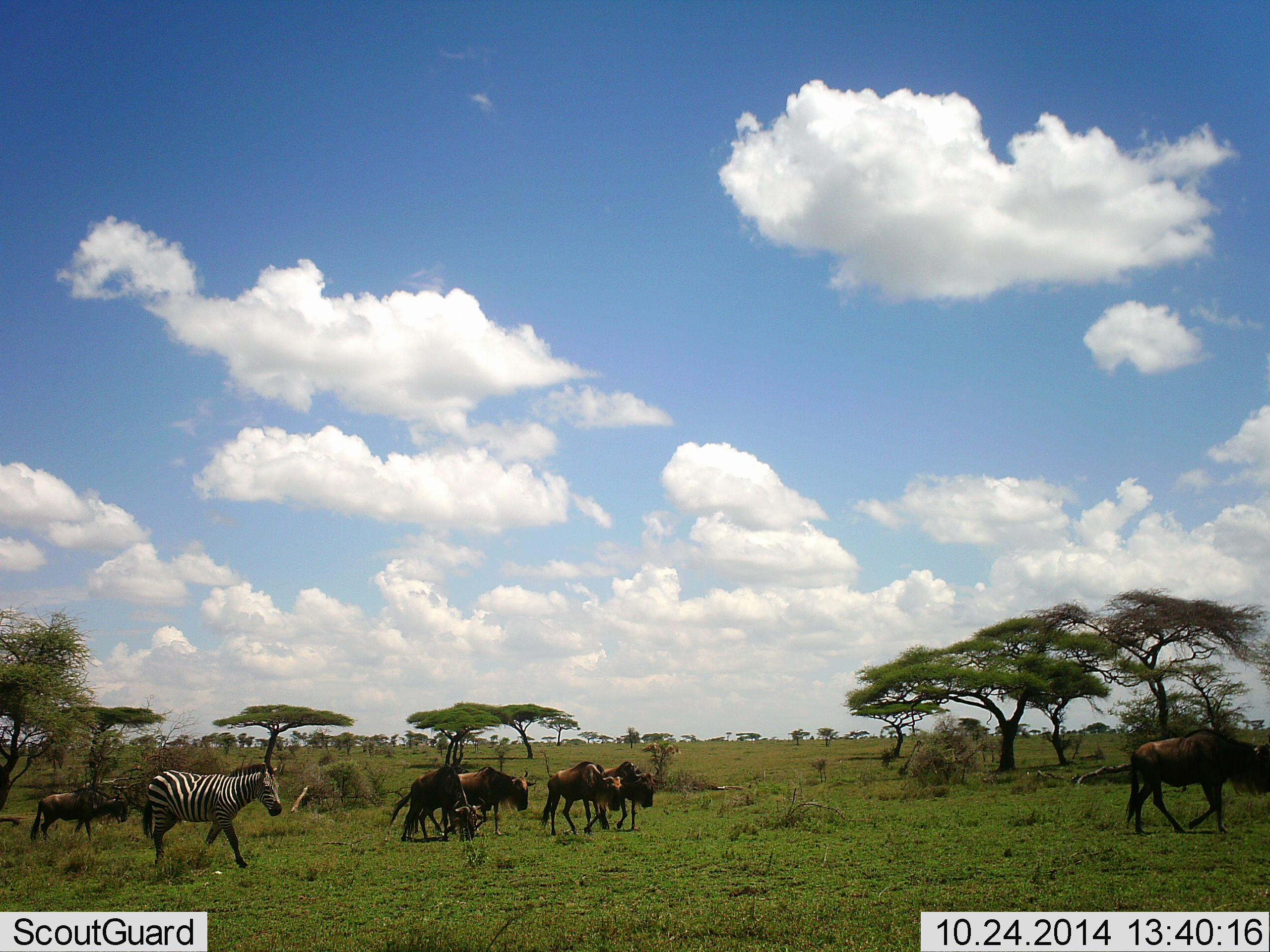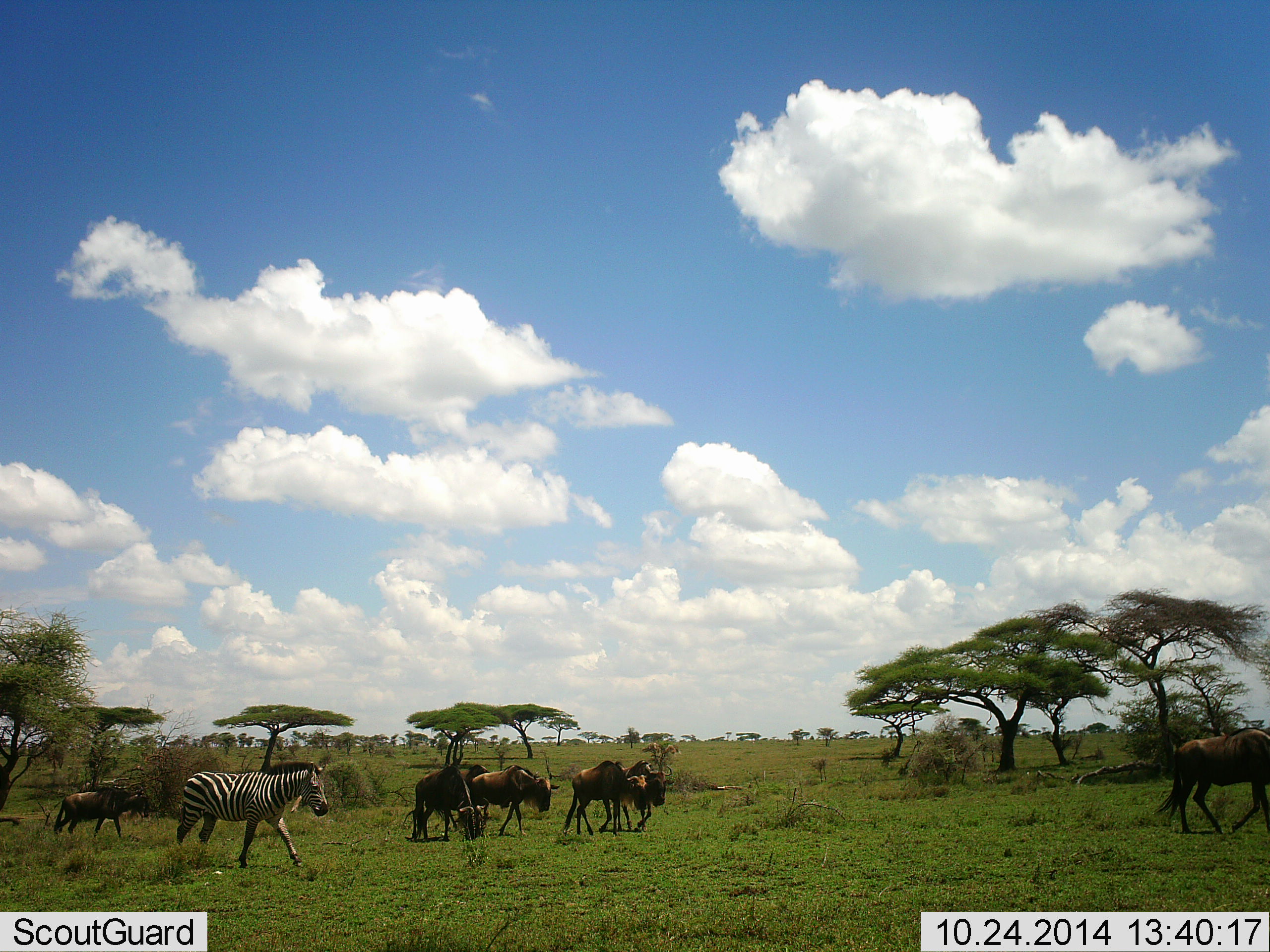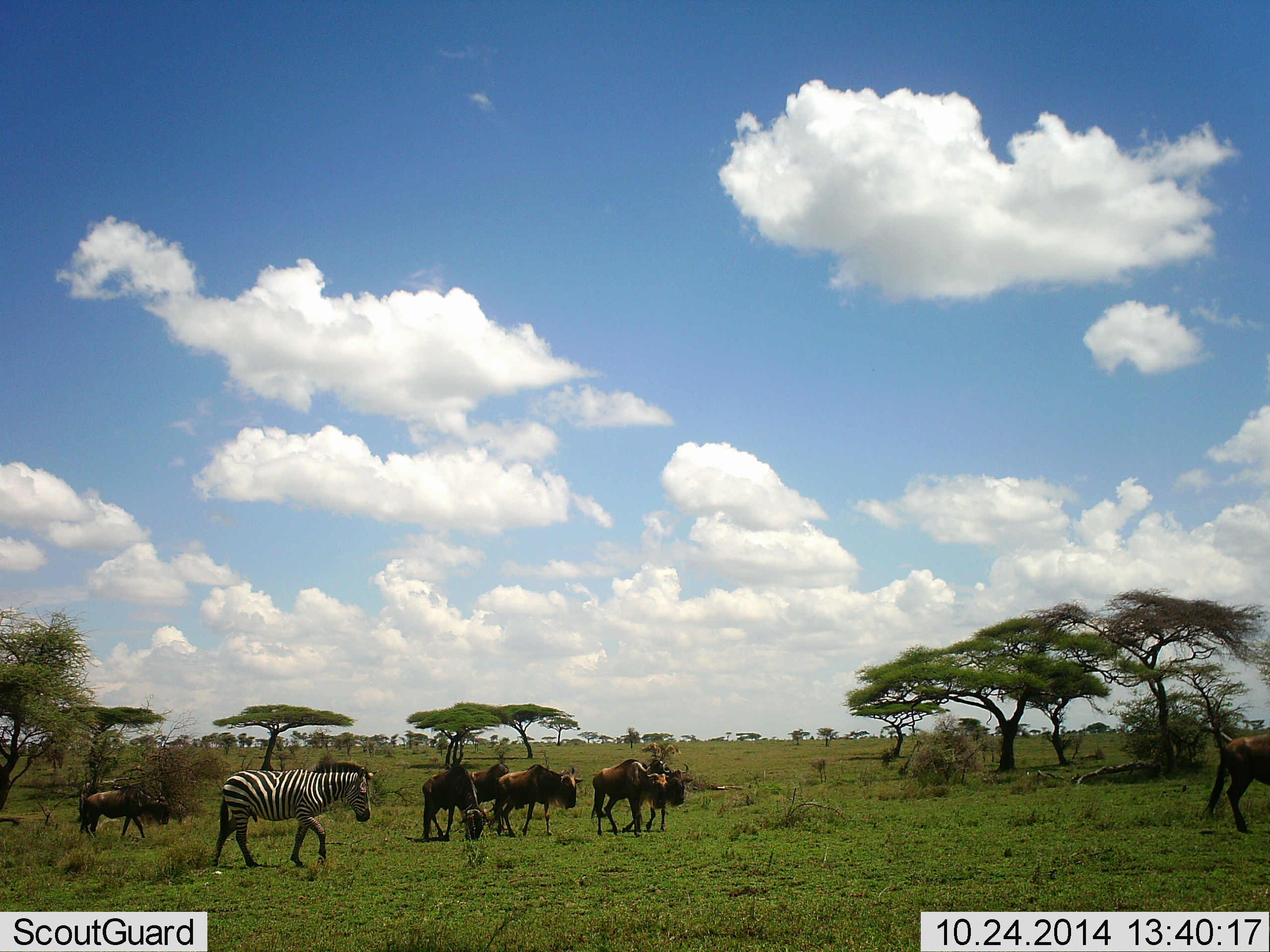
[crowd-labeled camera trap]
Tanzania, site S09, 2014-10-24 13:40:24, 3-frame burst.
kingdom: Animalia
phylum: Chordata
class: Mammalia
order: Artiodactyla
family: Bovidae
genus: Connochaetes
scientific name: Connochaetes taurinus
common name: blue wildebeest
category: wildebeest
Wildebeest (blue wildebeest) (Connochaetes taurinus), count 7. Behavior (volunteer vote fractions): standing 20%, resting 0%, moving 90%, interacting 10%. Young present (vote fraction): 0%. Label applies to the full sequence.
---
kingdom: Animalia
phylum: Chordata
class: Mammalia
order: Perissodactyla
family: Equidae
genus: Equus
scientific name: Equus quagga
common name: plains zebra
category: zebra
Zebra (plains zebra) (Equus quagga), count 1. Behavior (volunteer vote fractions): standing 20%, resting 0%, moving 80%, interacting 0%. Young present (vote fraction): 0%. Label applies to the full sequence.